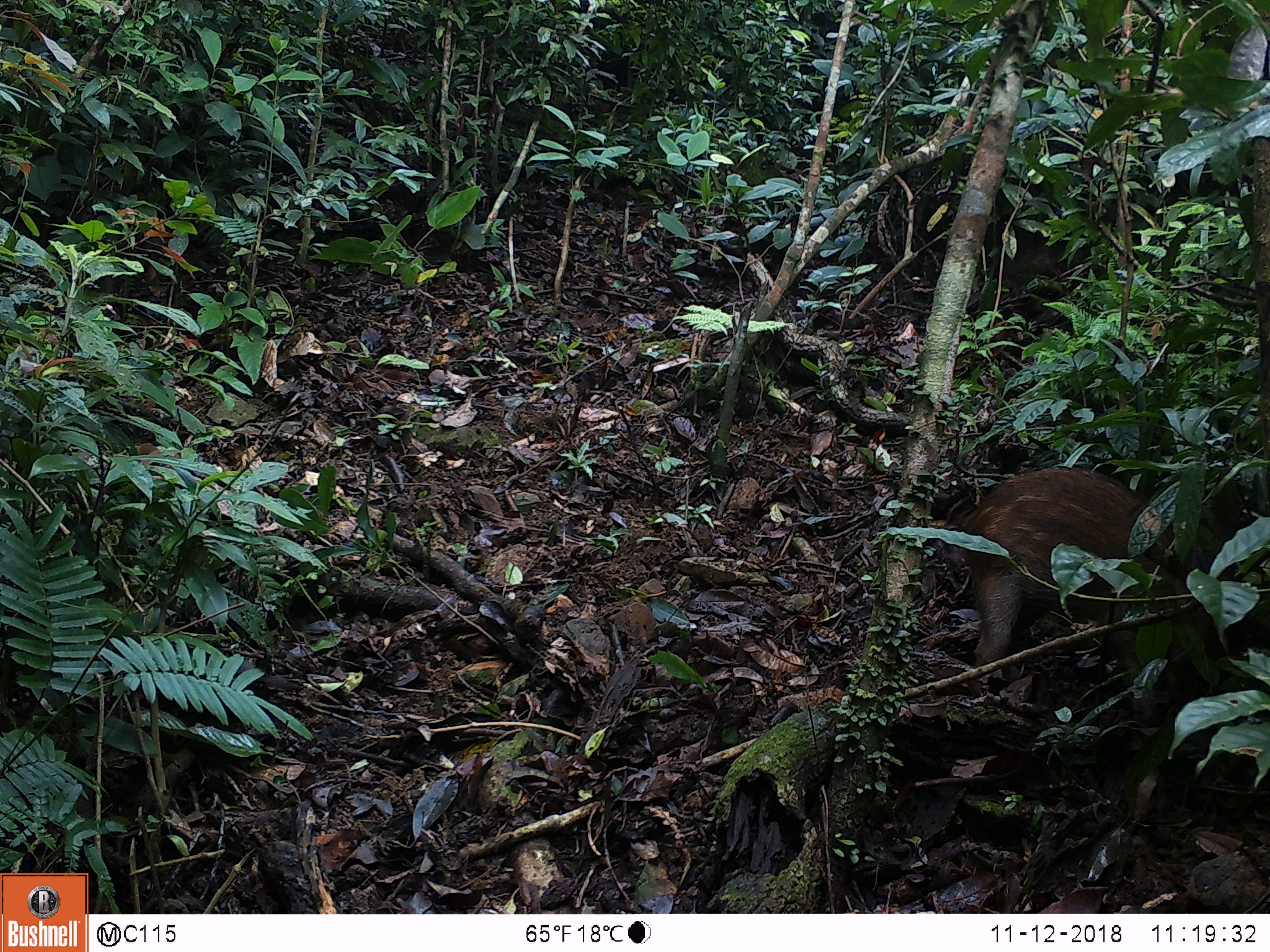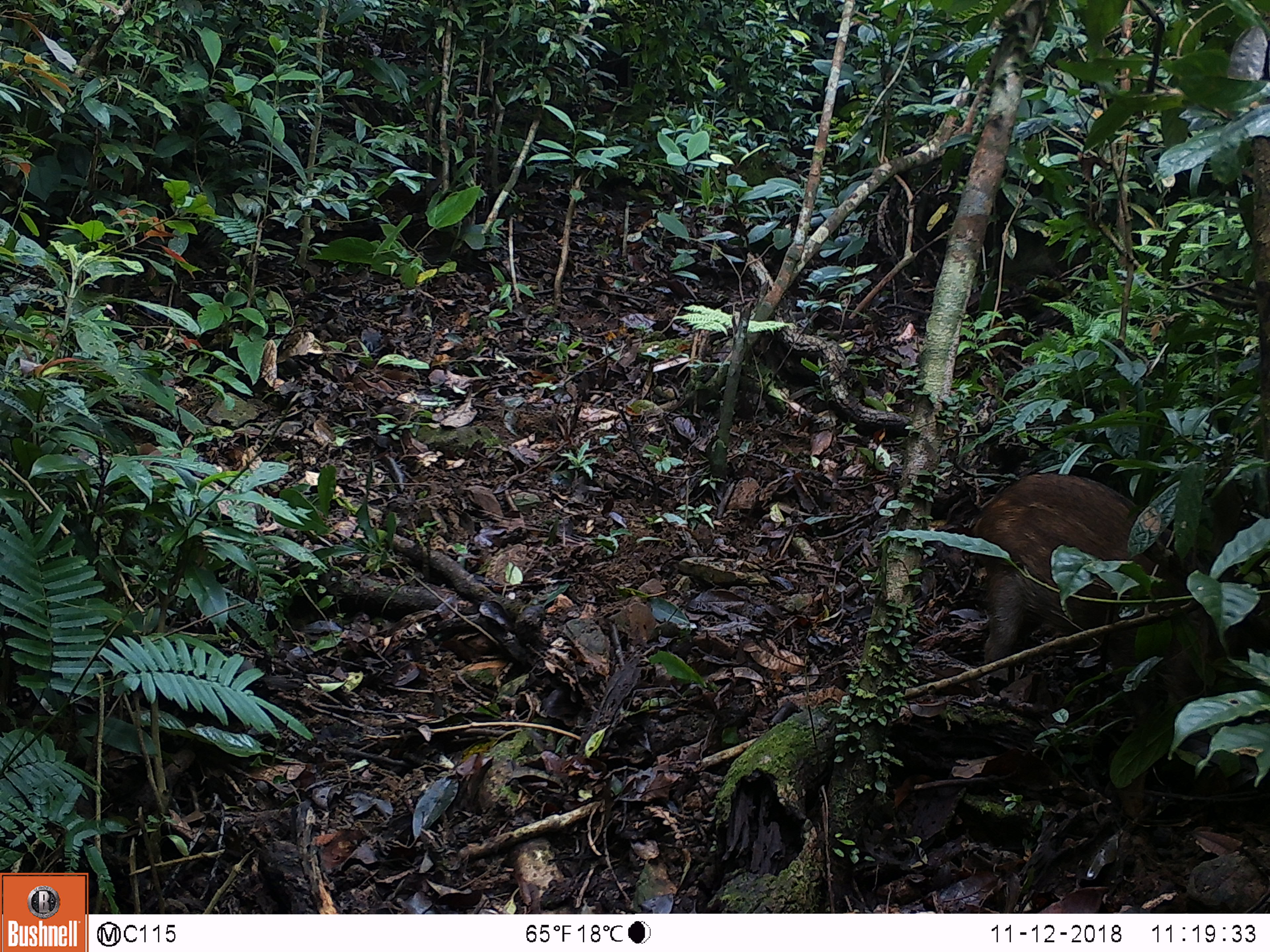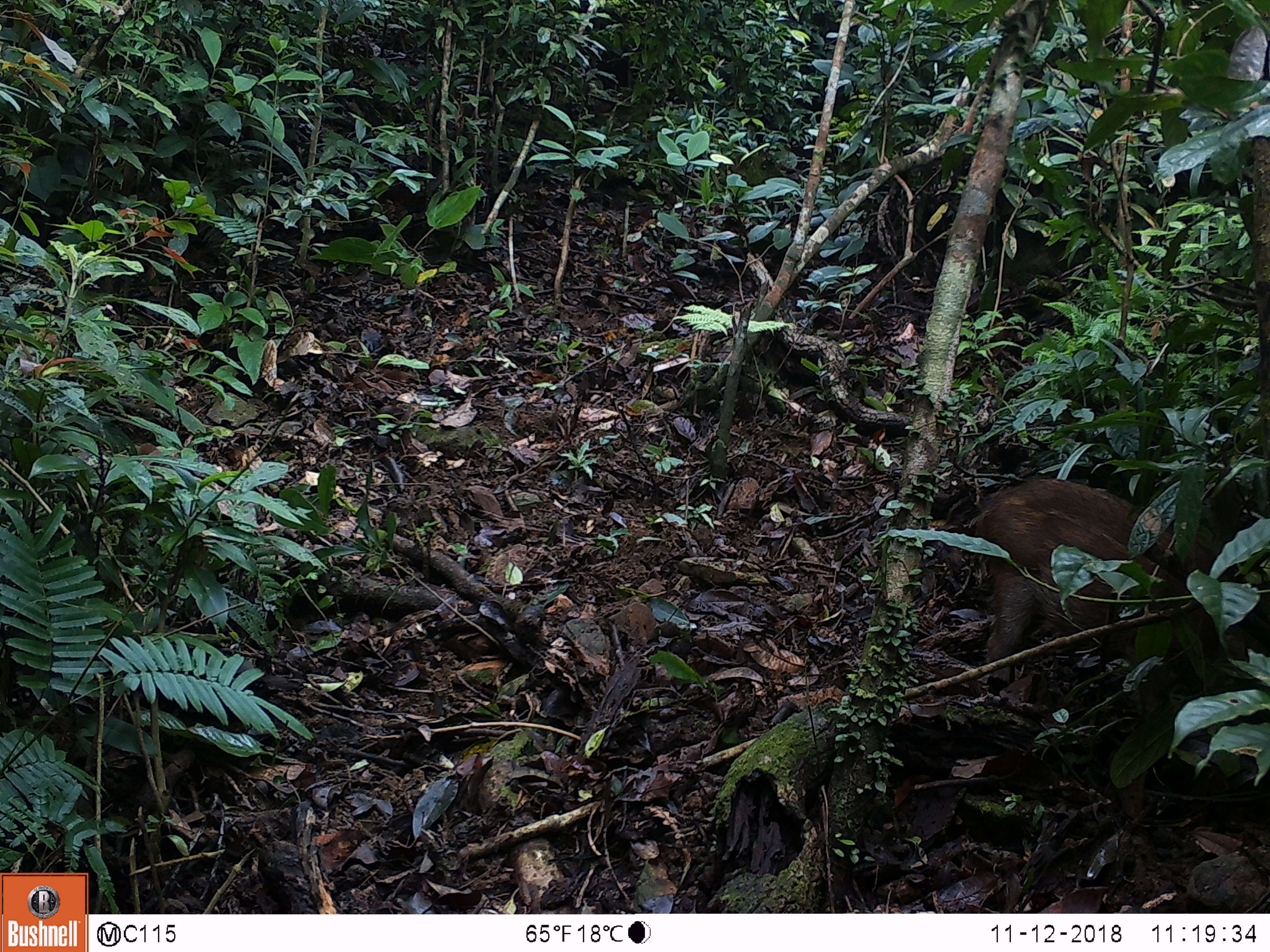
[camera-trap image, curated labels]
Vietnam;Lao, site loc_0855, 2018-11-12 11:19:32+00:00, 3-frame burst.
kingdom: Animalia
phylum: Chordata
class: Mammalia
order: Artiodactyla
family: Suidae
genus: Sus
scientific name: Sus scrofa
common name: eurasian wild pig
Eurasian wild pig (Sus scrofa). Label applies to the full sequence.